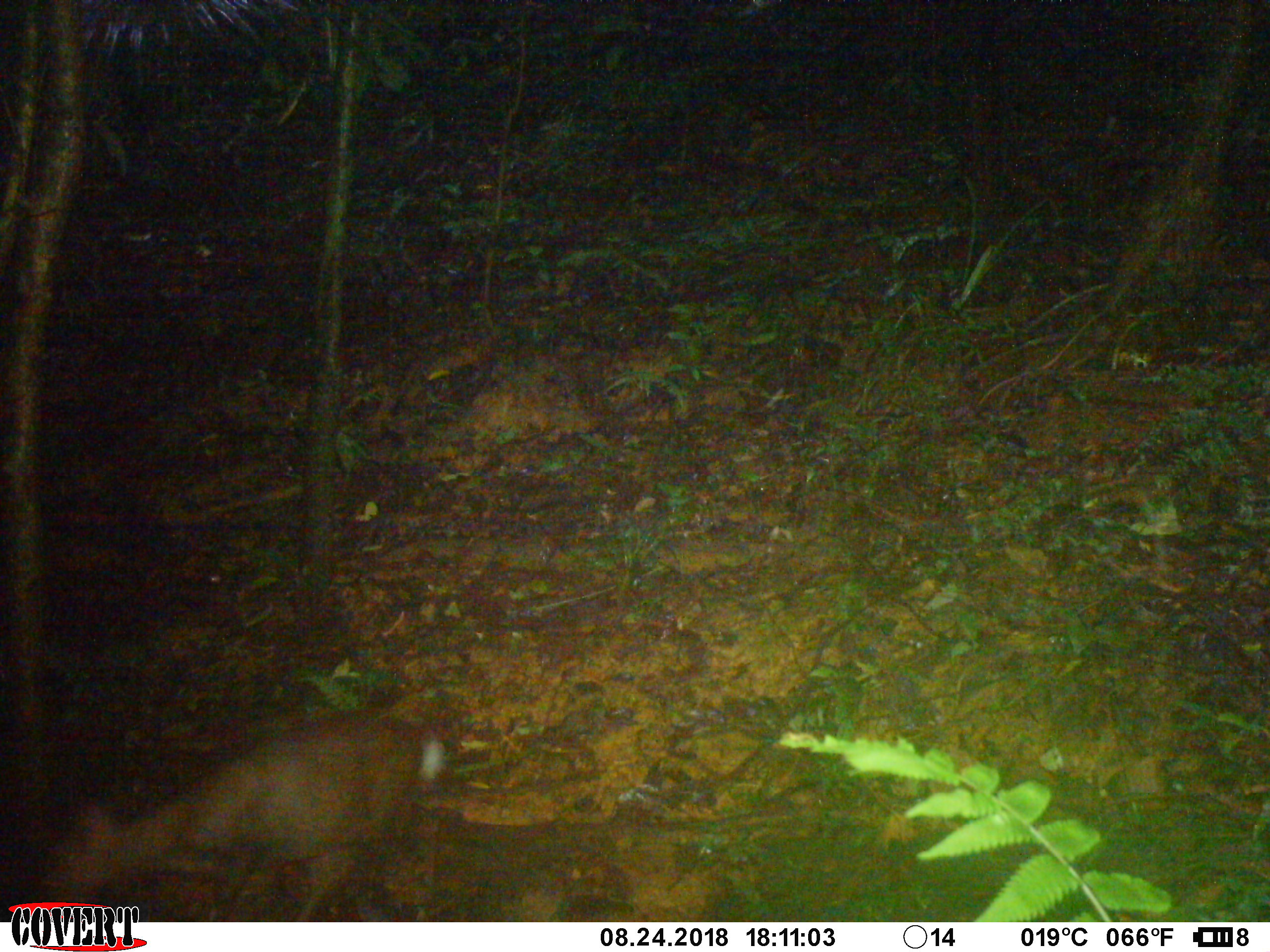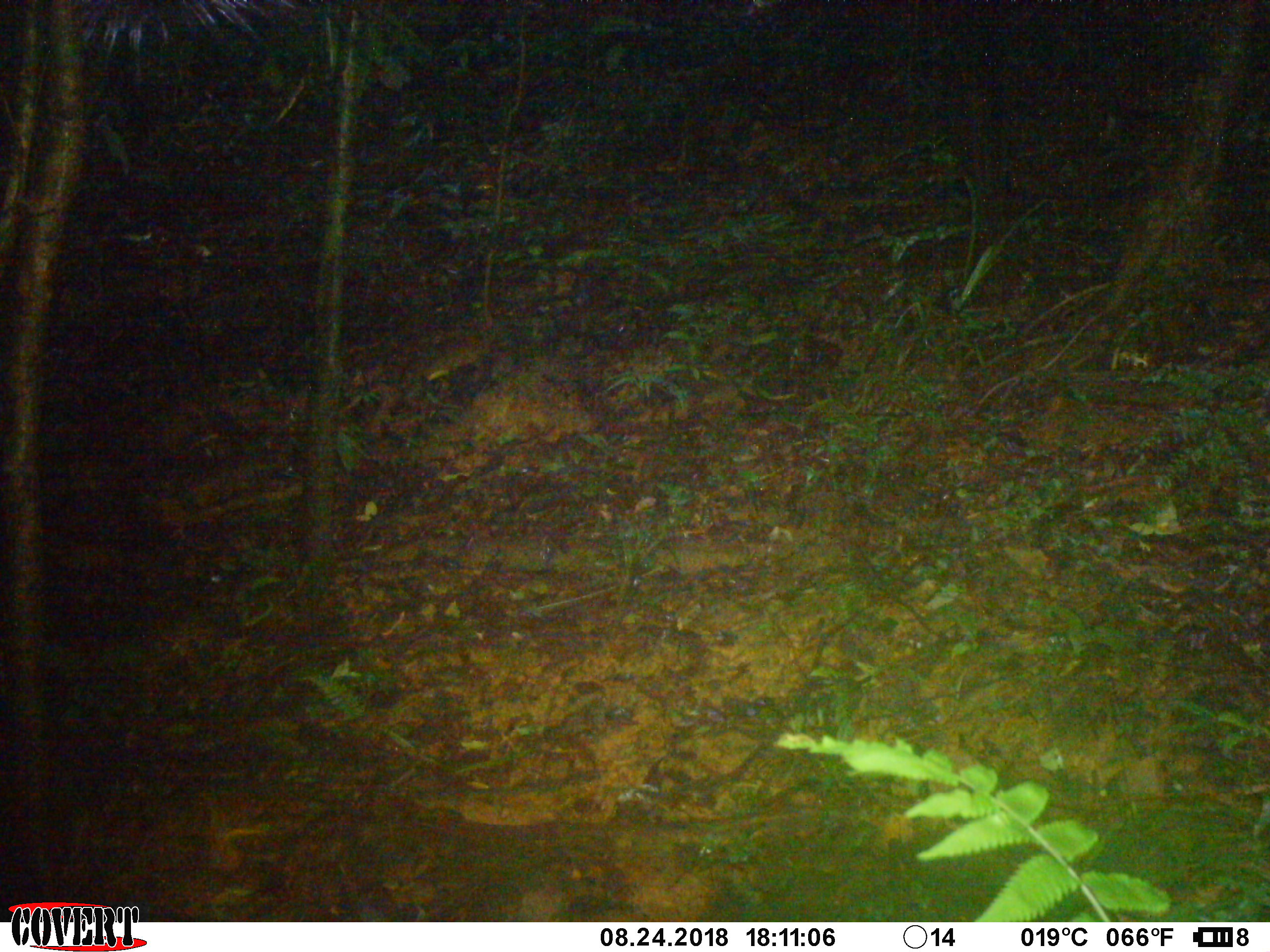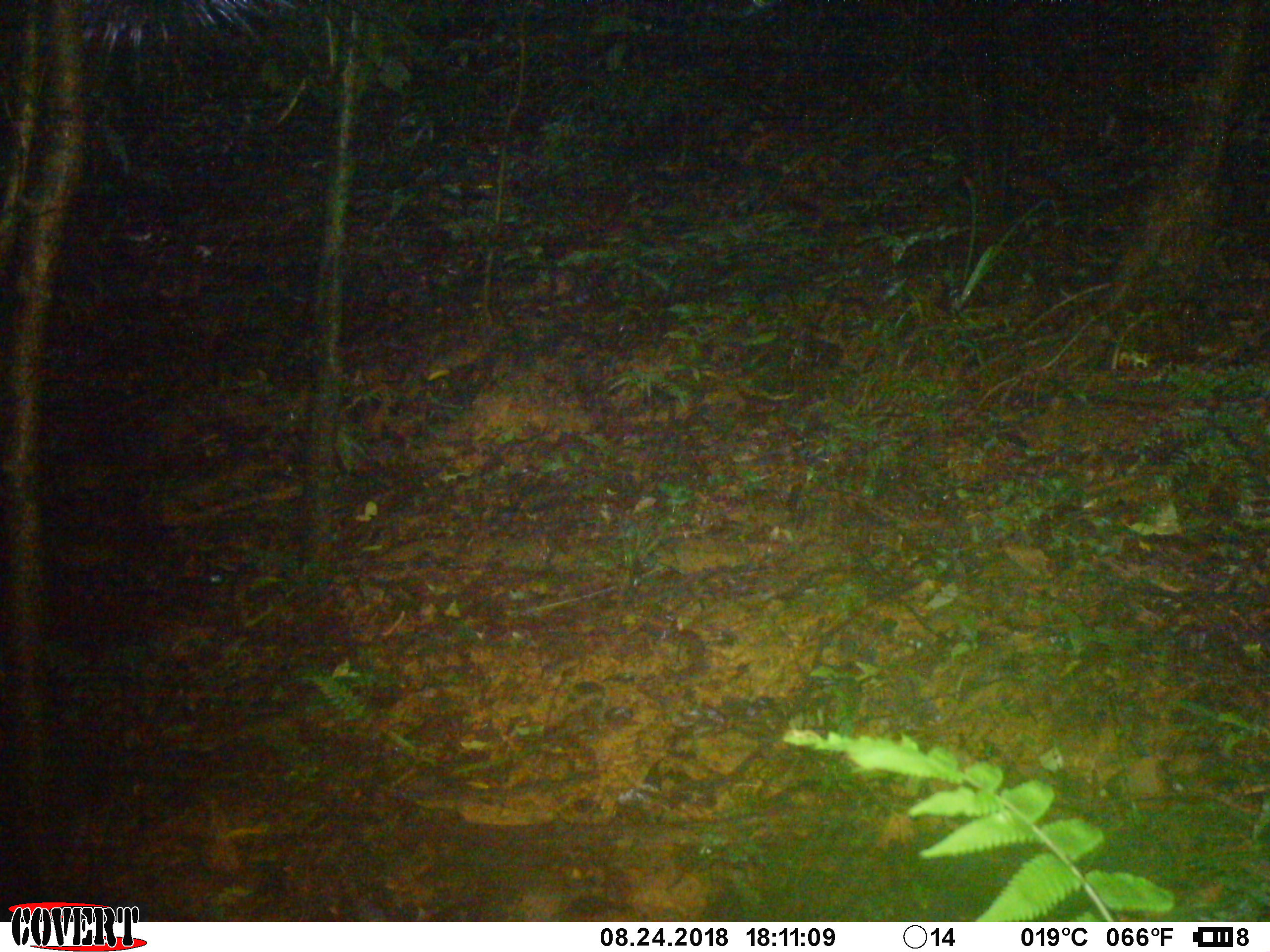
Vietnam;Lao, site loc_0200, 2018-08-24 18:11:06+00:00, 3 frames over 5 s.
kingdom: Animalia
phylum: Chordata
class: Mammalia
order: Artiodactyla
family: Cervidae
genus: Muntiacus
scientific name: Muntiacus rooseveltorum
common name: roosevelt's muntjac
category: roosevelts muntjac group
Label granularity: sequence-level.